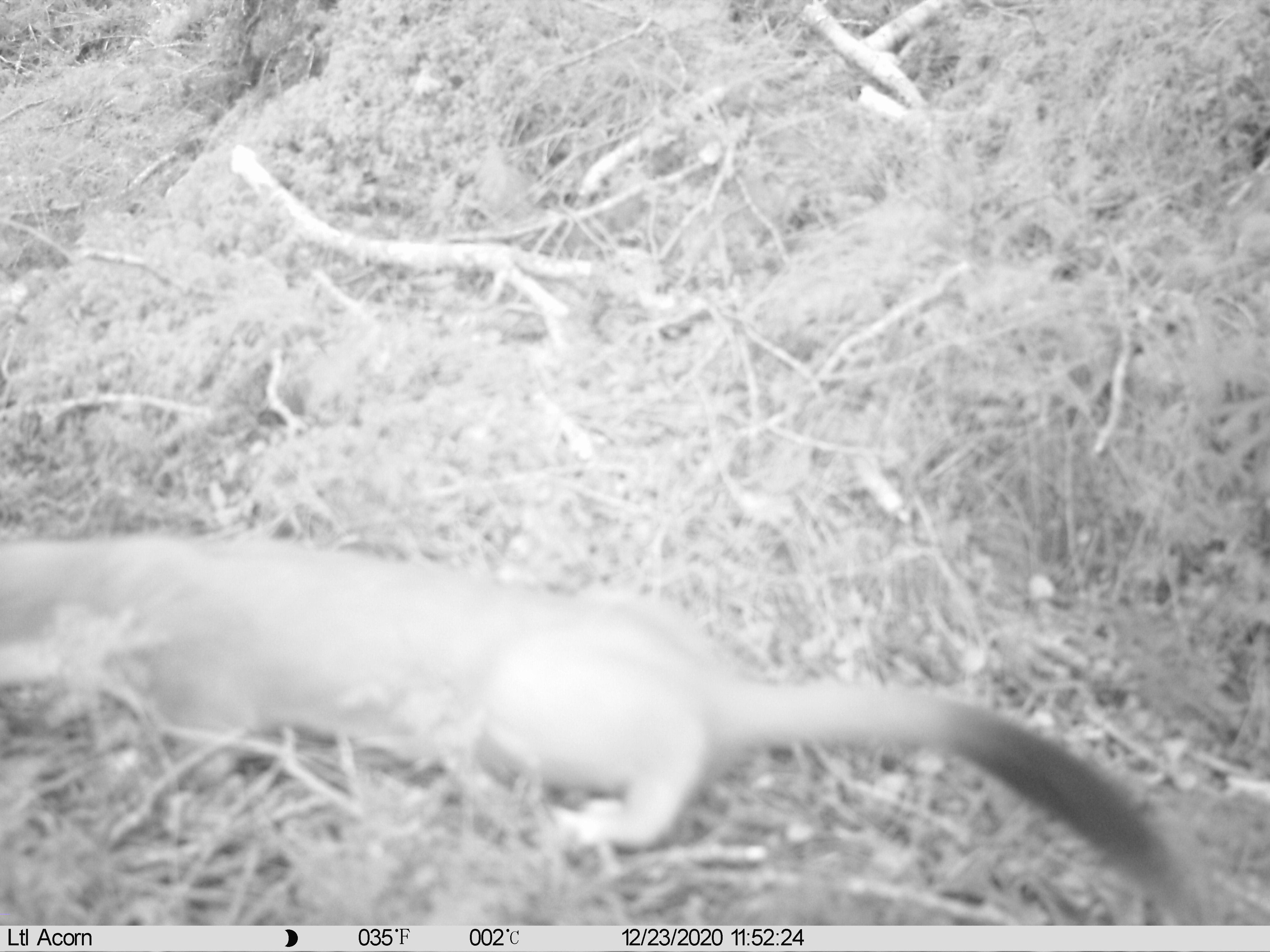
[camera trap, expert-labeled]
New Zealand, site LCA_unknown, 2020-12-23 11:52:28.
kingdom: Animalia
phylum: Chordata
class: Mammalia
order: Carnivora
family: Mustelidae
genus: Mustela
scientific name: Mustela erminea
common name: stoat